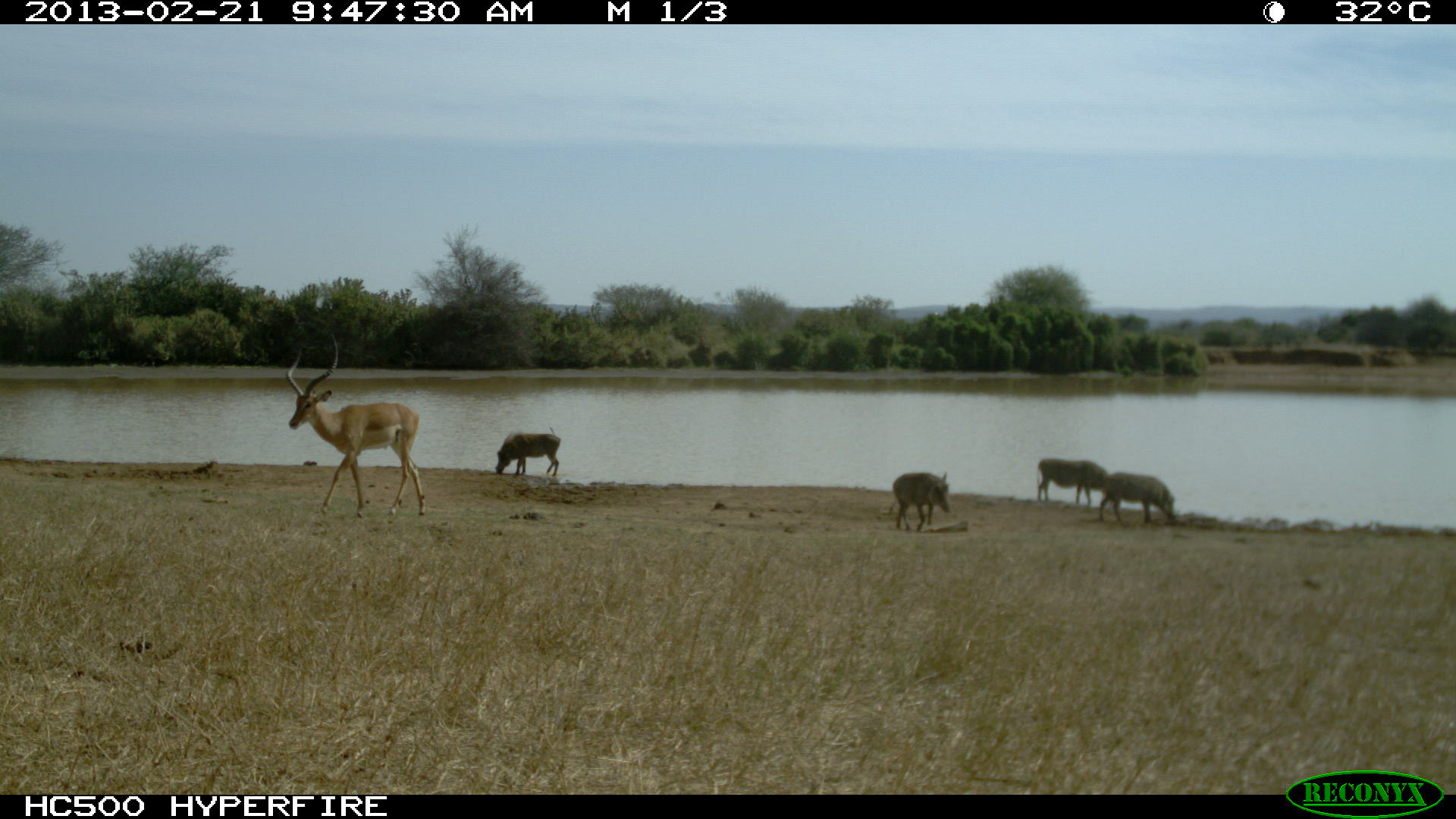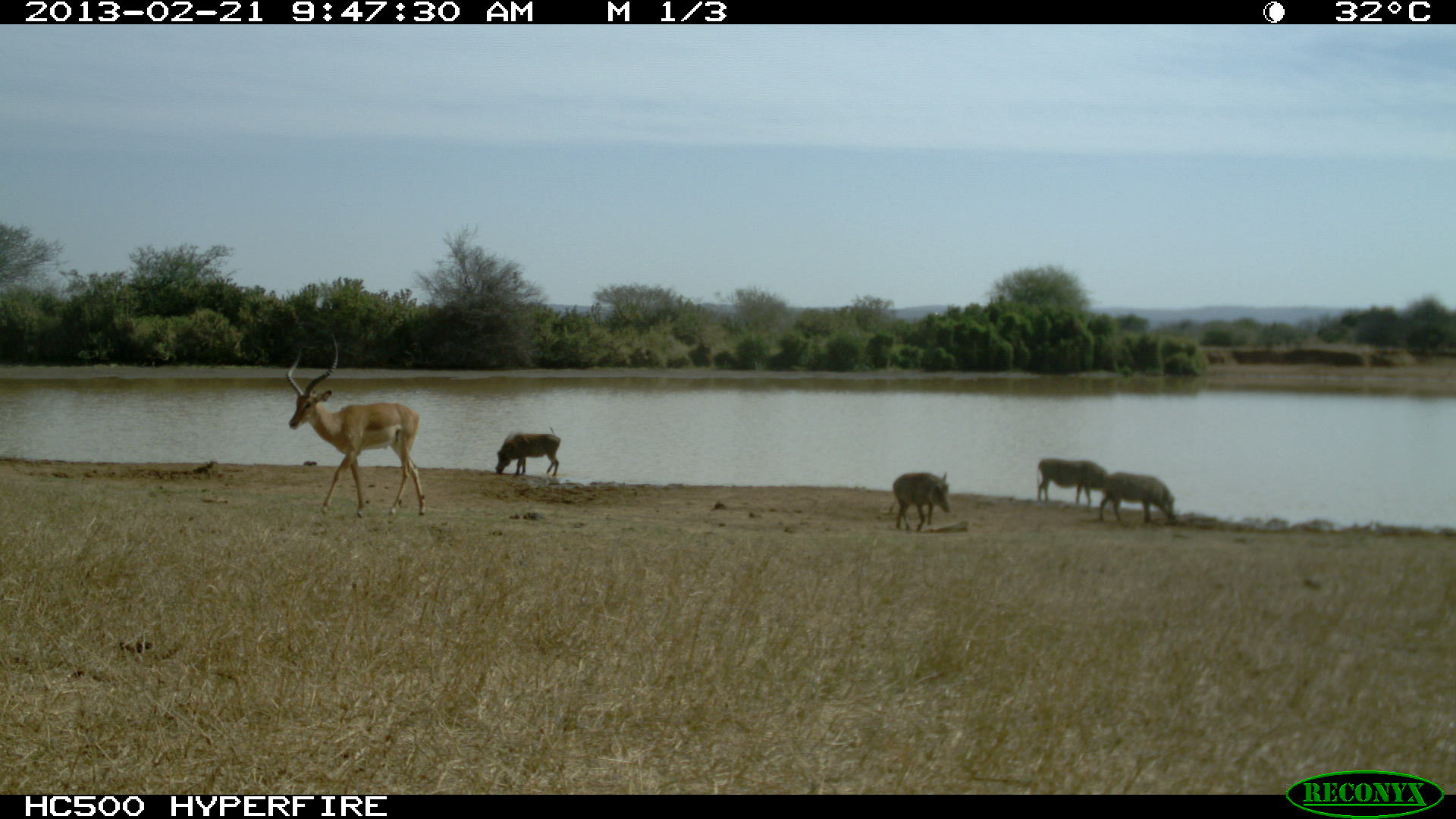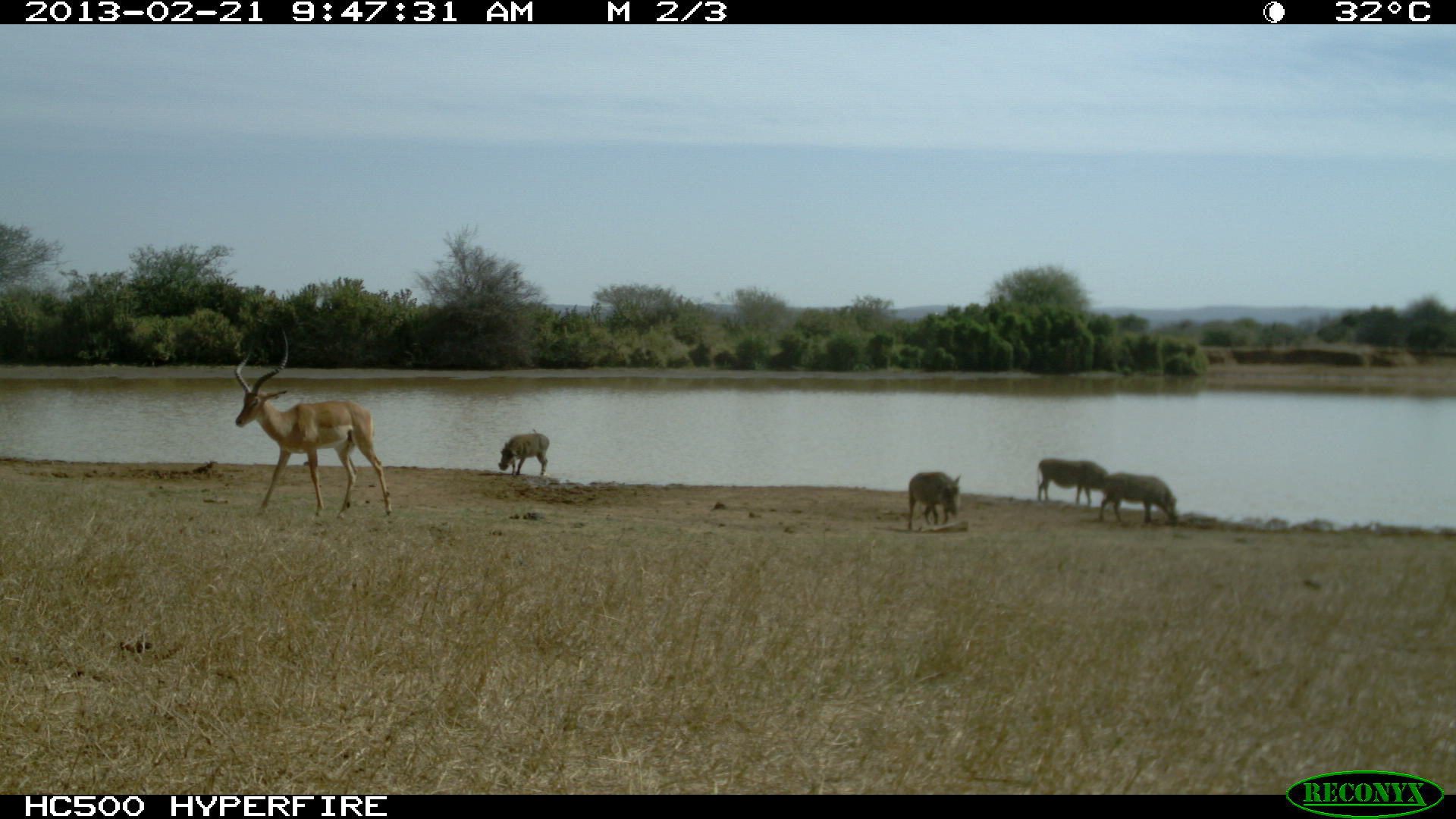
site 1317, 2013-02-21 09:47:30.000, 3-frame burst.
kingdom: Animalia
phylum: Chordata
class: Mammalia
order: Artiodactyla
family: Suidae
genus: Phacochoerus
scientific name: Phacochoerus africanus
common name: common warthog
Phacochoerus africanus (common warthog), count 4.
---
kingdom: Animalia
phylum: Chordata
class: Mammalia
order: Artiodactyla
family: Bovidae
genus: Aepyceros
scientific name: Aepyceros melampus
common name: impala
Aepyceros melampus (impala), count 2.